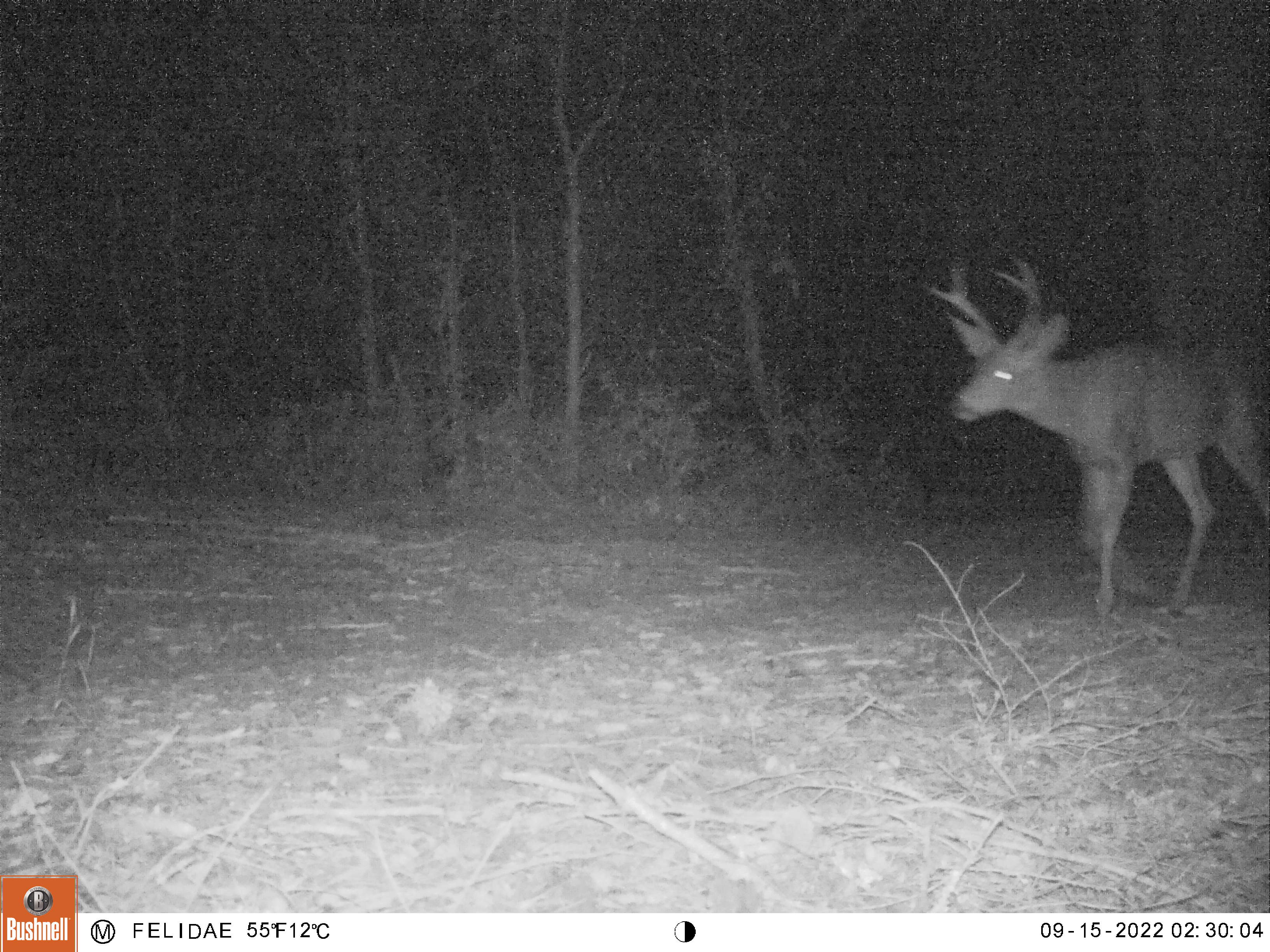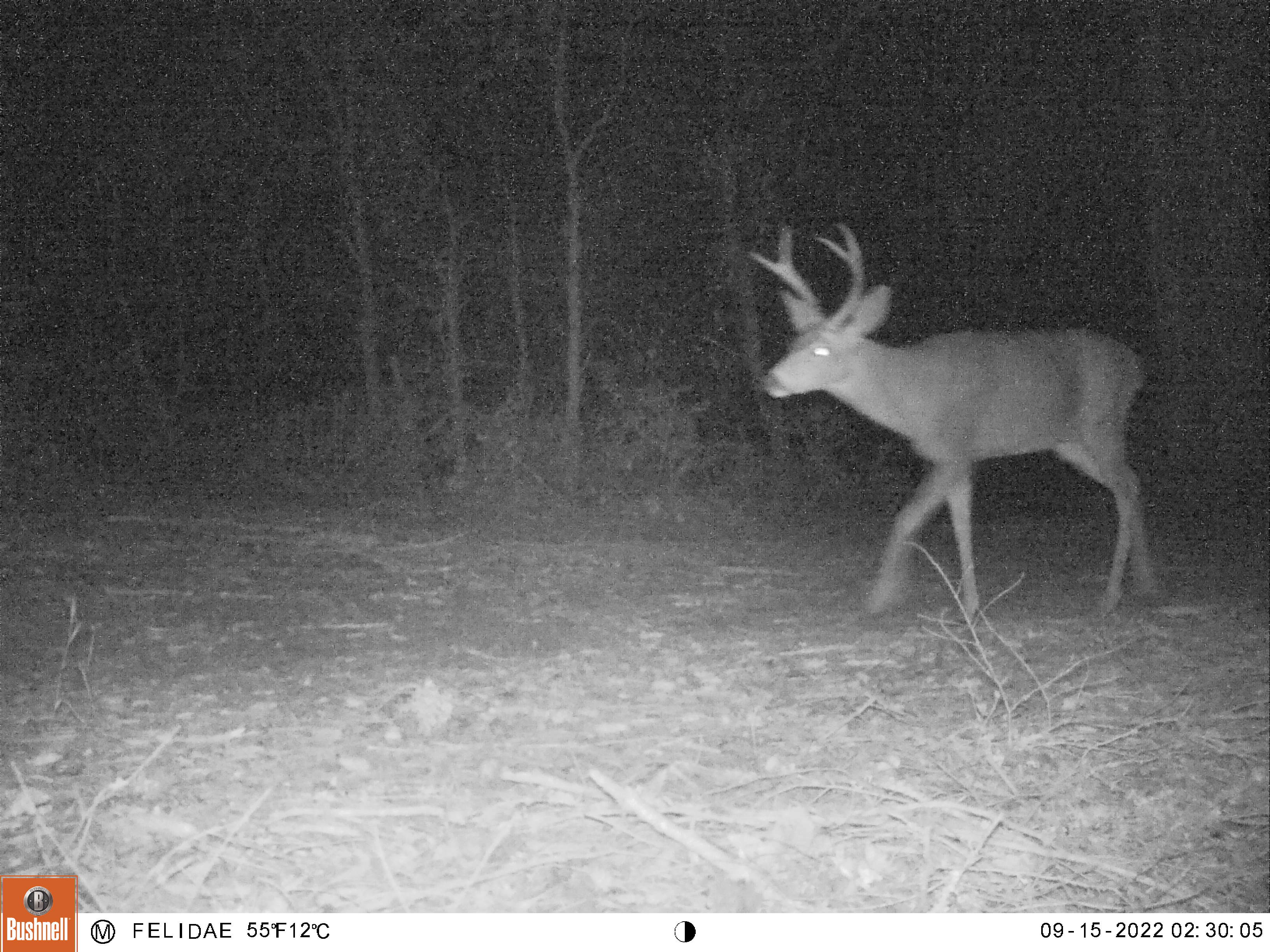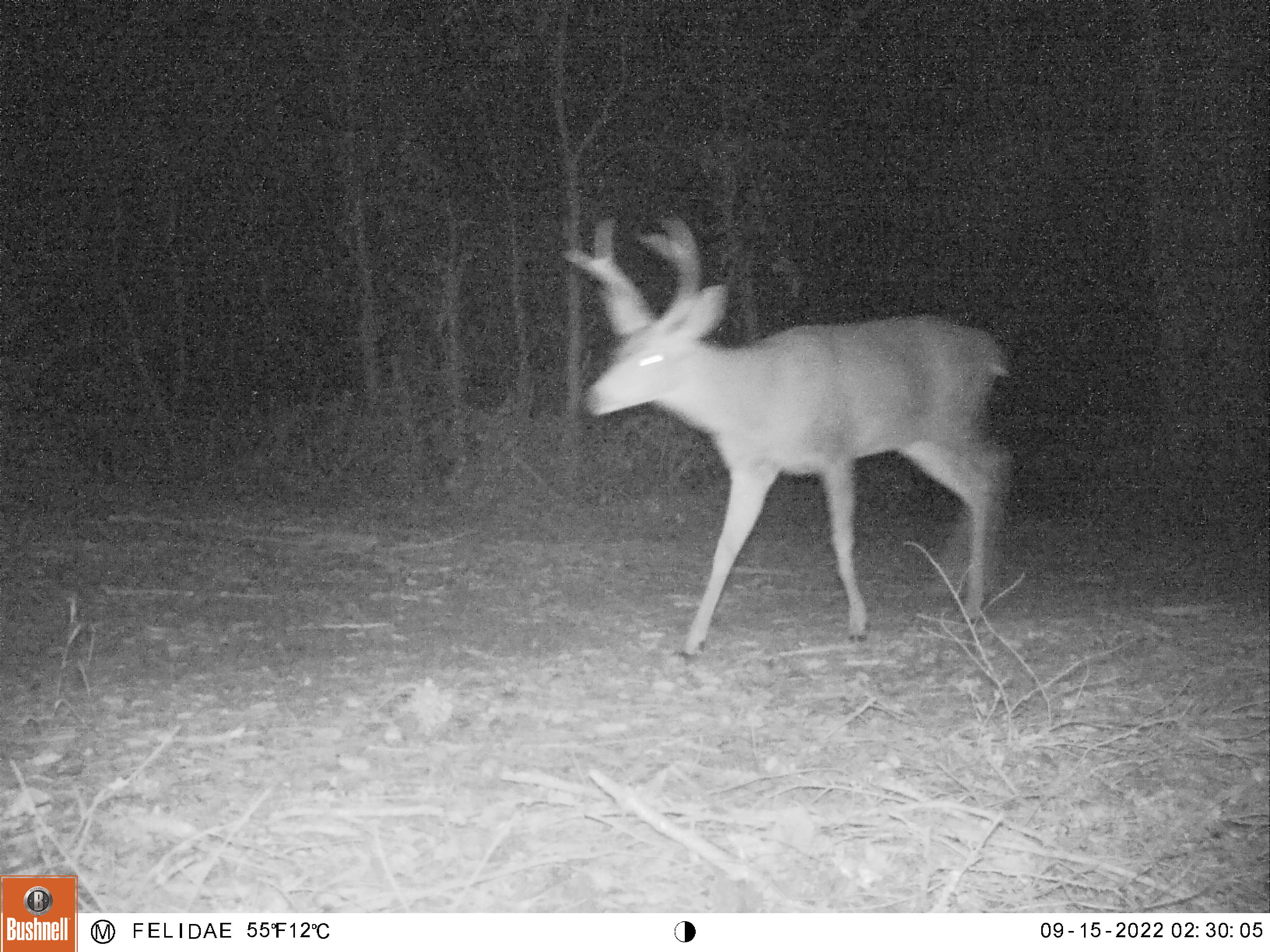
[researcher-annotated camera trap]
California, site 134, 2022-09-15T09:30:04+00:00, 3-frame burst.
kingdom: Animalia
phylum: Chordata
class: Mammalia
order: Artiodactyla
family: Cervidae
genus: Odocoileus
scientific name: Odocoileus hemionus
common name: mule deer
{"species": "mule deer (Odocoileus hemionus)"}